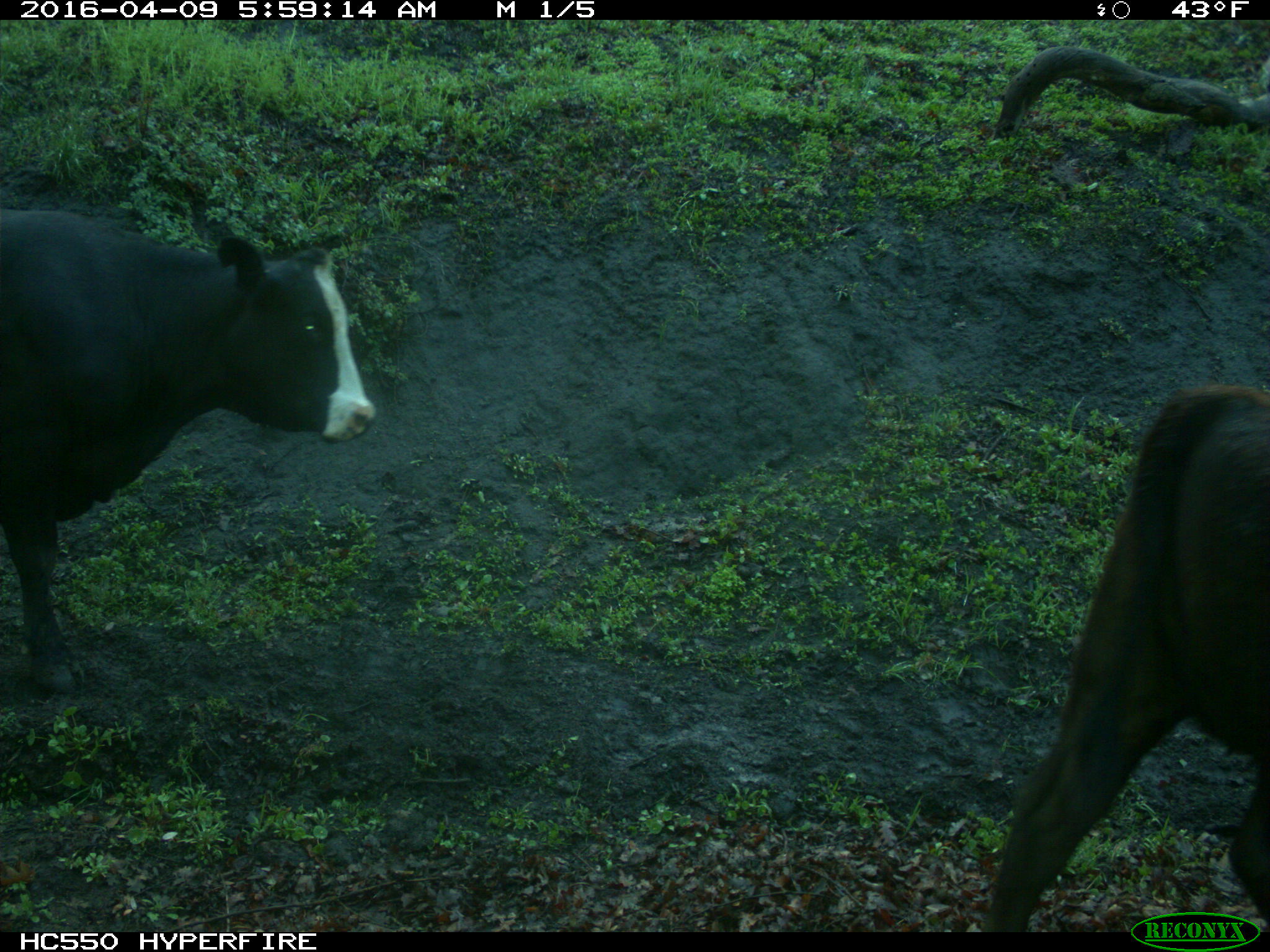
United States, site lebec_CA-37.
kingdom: Animalia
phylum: Chordata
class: Mammalia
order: Artiodactyla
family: Bovidae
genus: Bos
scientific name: Bos taurus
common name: domestic cow